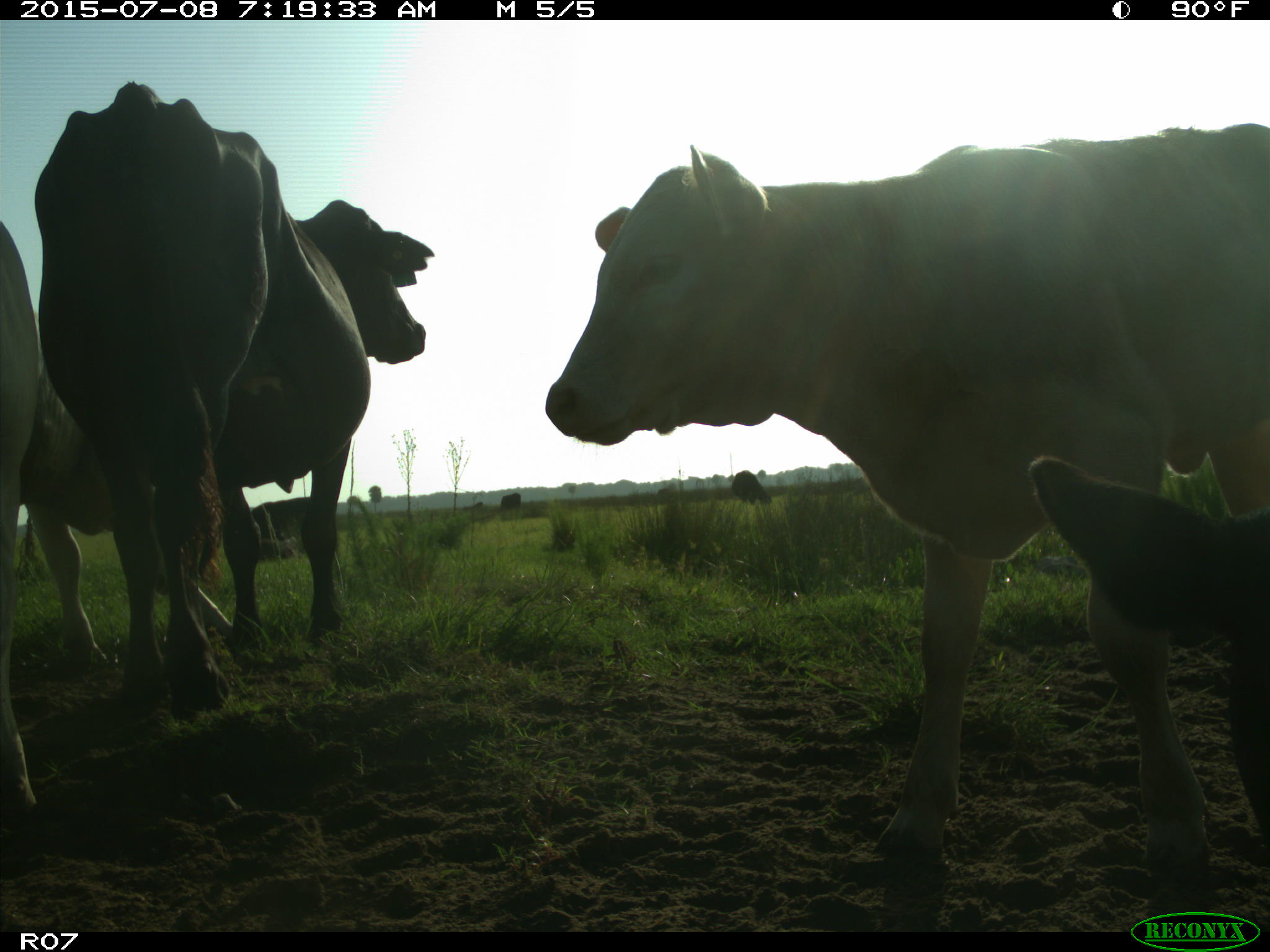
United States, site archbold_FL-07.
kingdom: Animalia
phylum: Chordata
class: Mammalia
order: Artiodactyla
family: Bovidae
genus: Bos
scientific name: Bos taurus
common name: domestic cow